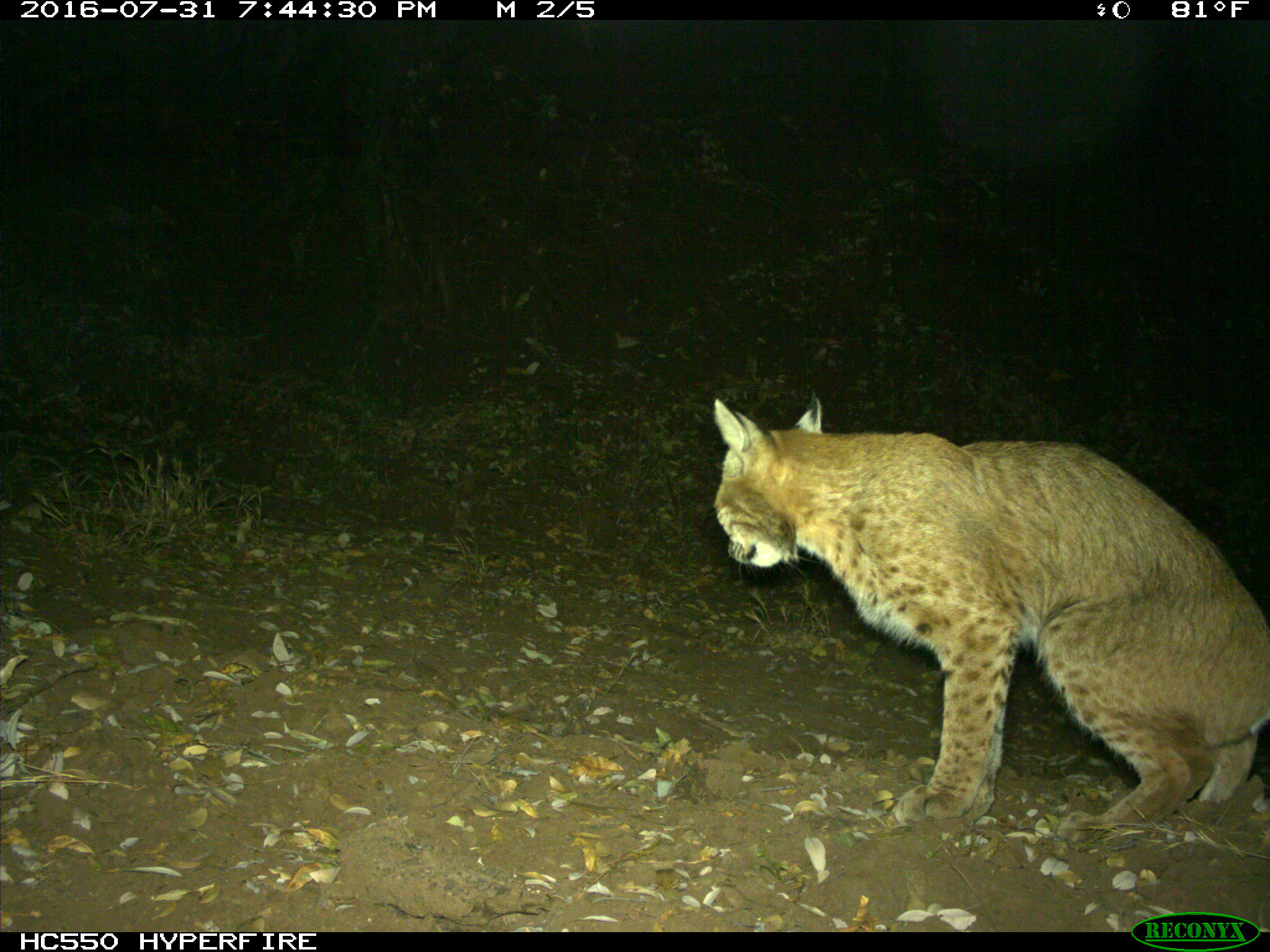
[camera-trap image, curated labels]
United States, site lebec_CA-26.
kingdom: Animalia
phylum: Chordata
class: Mammalia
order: Carnivora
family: Felidae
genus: Lynx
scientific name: Lynx rufus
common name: bobcat